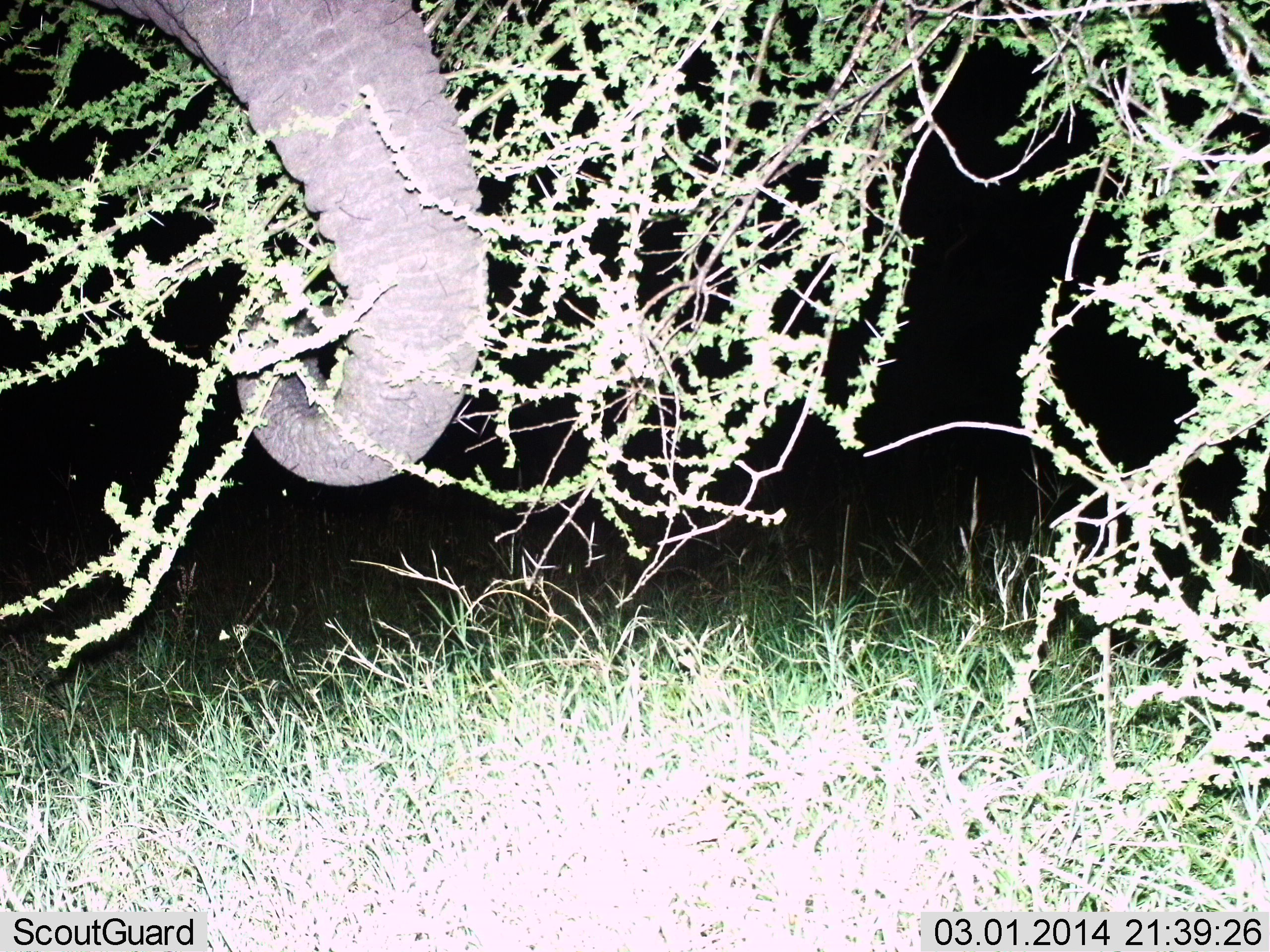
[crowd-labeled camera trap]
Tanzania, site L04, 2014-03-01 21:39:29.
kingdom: Animalia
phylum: Chordata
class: Mammalia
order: Proboscidea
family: Elephantidae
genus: Loxodonta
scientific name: Loxodonta africana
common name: african bush elephant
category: elephant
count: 1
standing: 10%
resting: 0%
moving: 0%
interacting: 0%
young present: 0%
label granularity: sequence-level